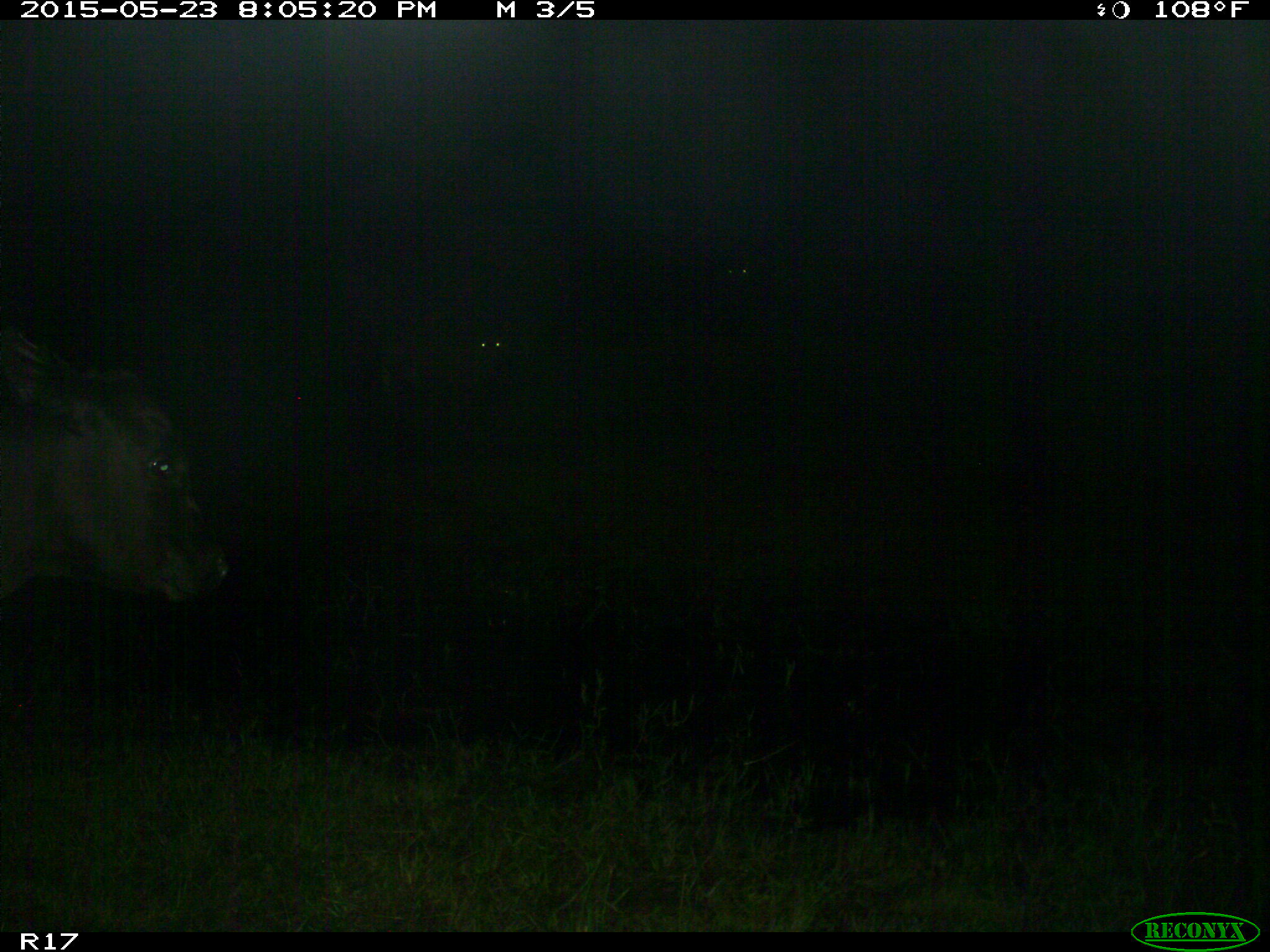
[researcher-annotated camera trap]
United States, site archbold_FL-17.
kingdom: Animalia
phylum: Chordata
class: Mammalia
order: Artiodactyla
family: Bovidae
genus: Bos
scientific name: Bos taurus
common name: domestic cow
Bos taurus (domestic cow).